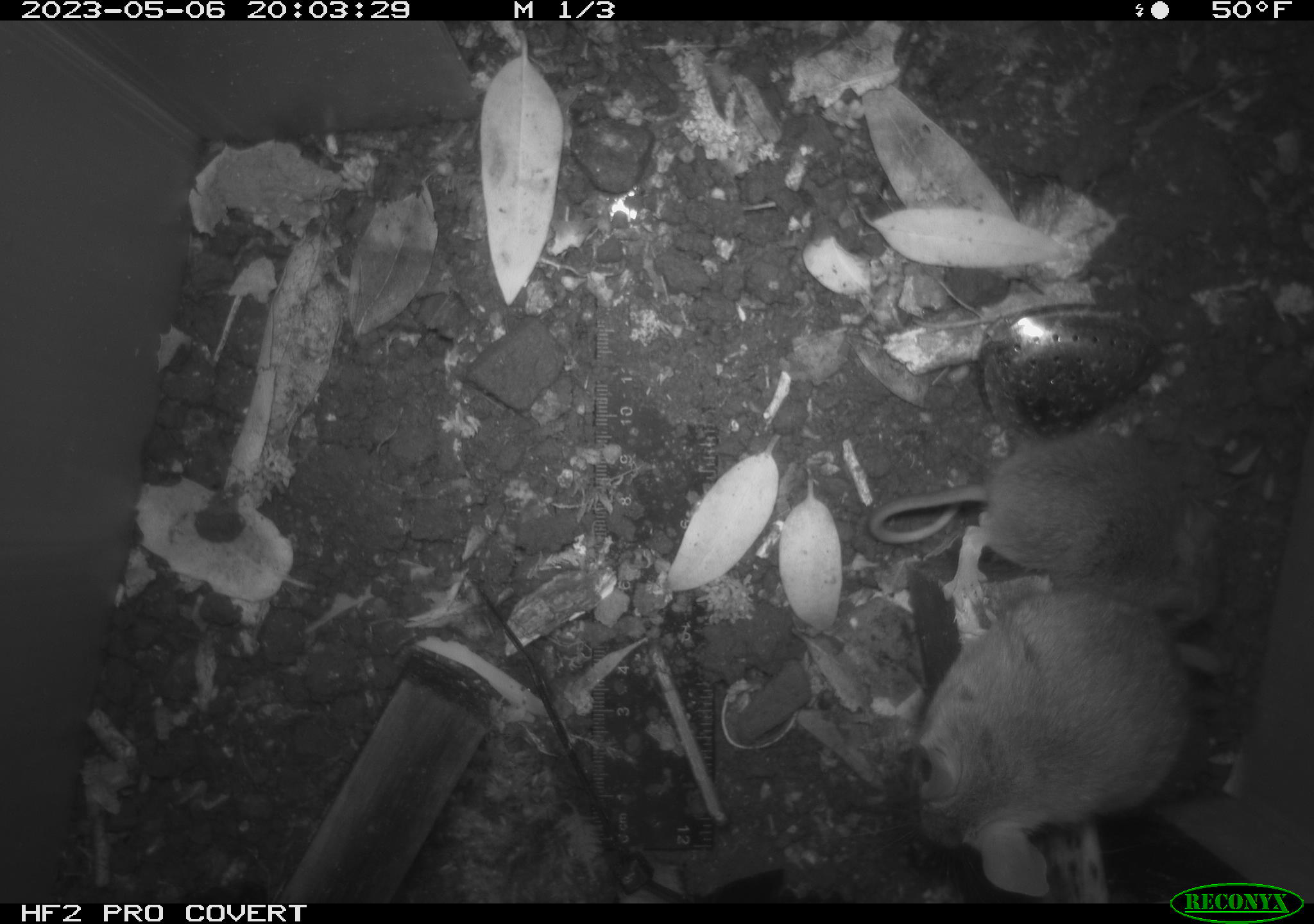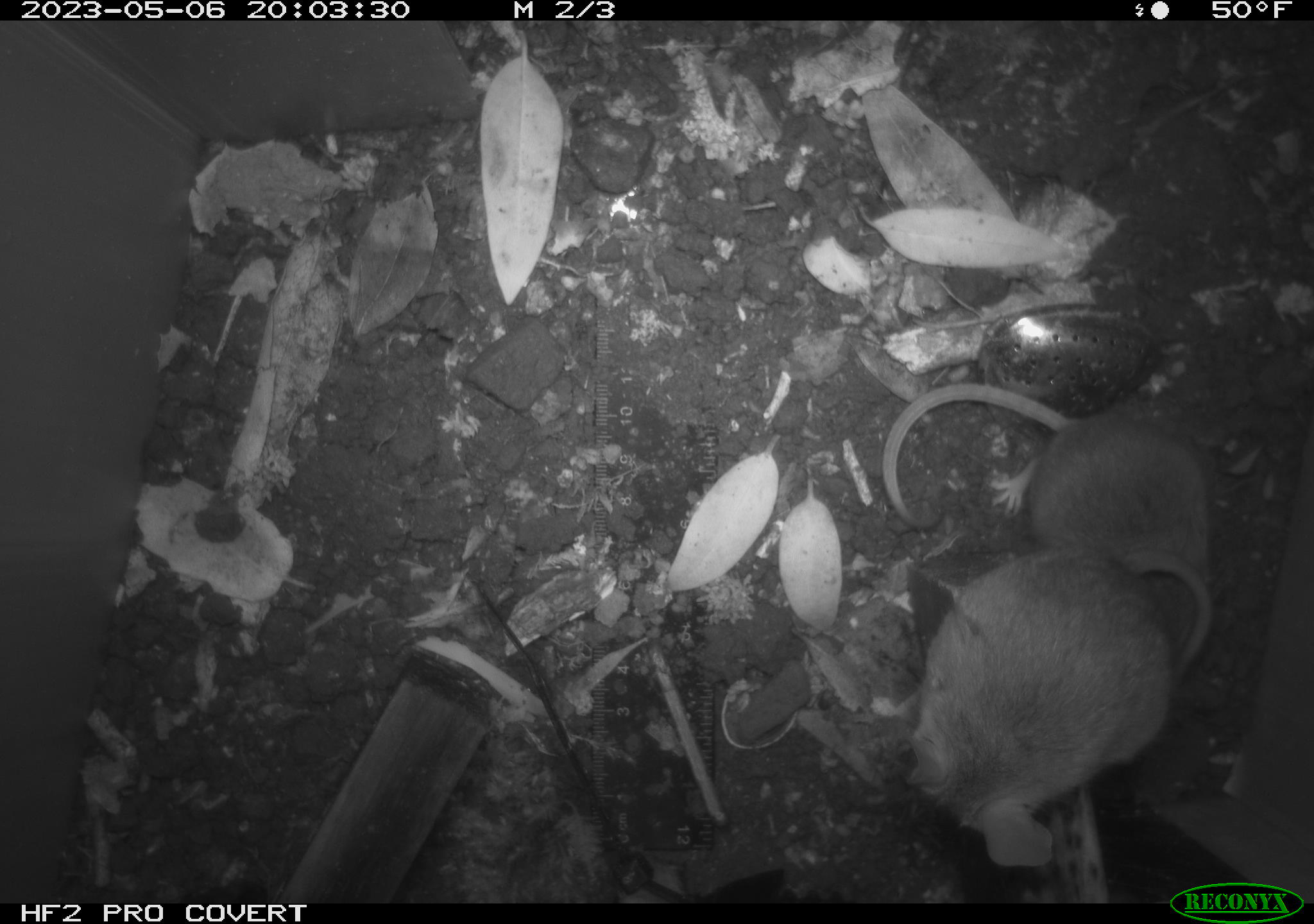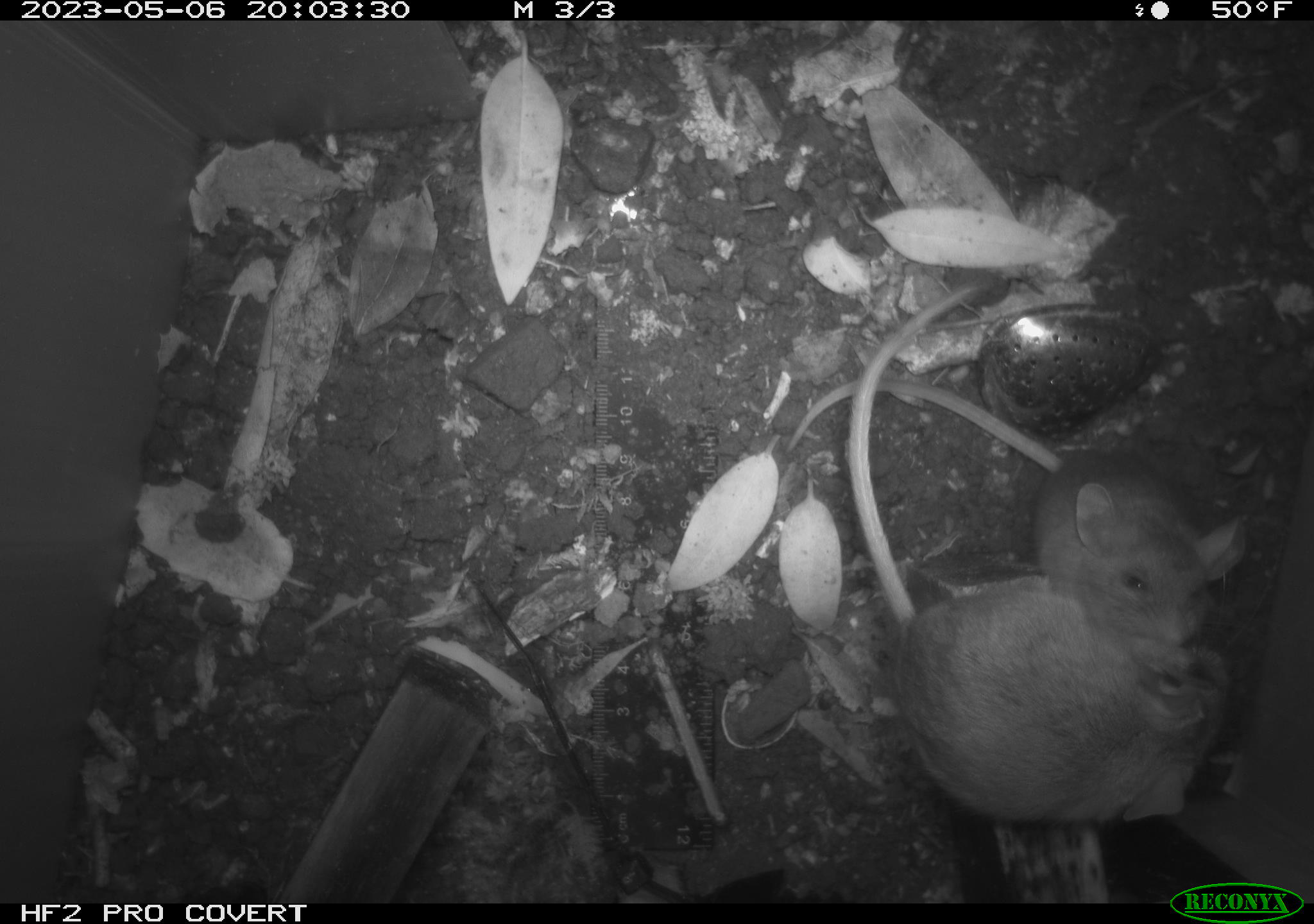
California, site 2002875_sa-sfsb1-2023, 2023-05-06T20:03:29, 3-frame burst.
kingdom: Animalia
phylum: Chordata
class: Mammalia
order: Rodentia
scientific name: Rodentia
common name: mouse species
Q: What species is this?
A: Mouse species (Rodentia).